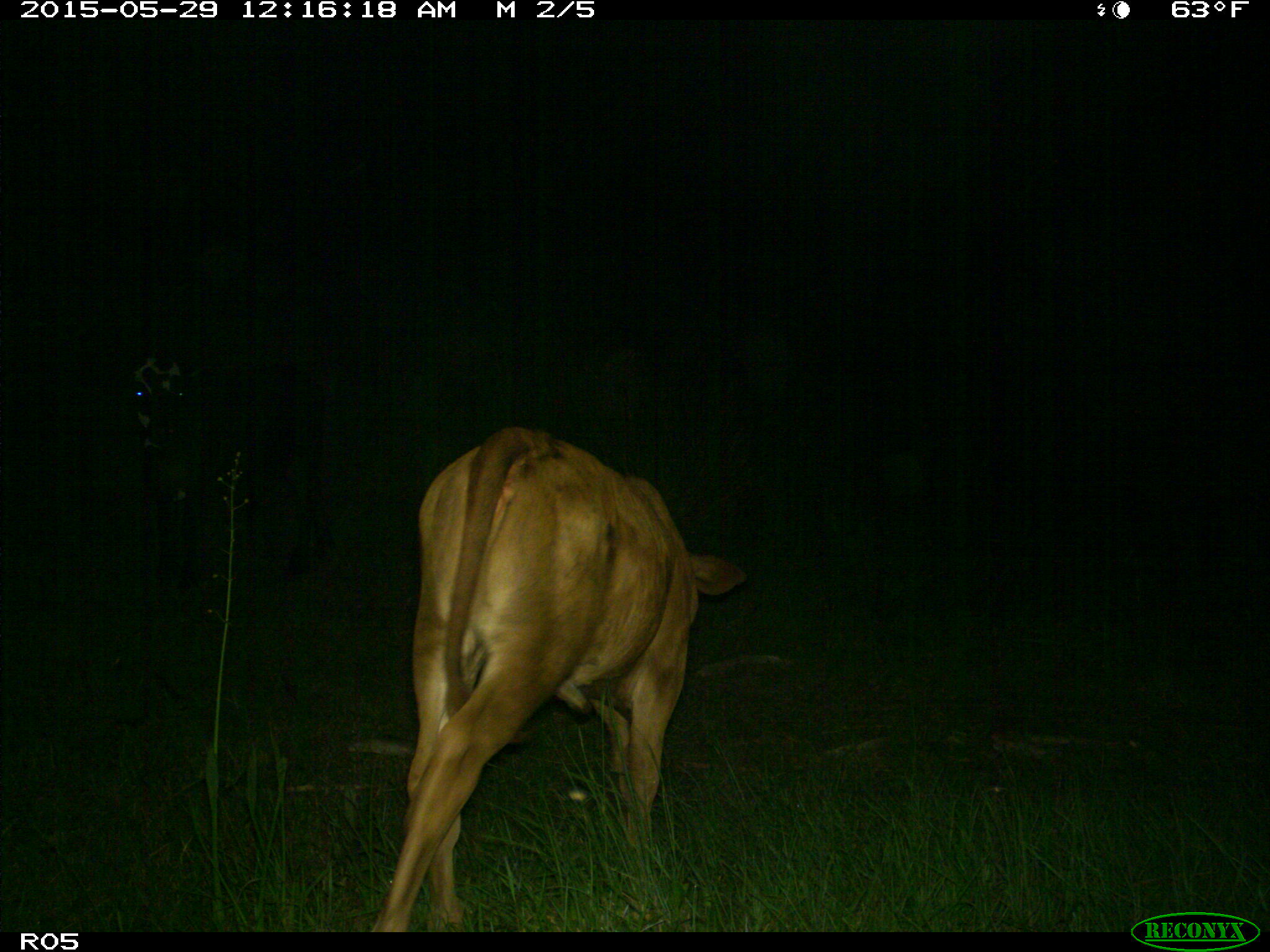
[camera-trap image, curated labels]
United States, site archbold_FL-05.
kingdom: Animalia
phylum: Chordata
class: Mammalia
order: Artiodactyla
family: Bovidae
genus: Bos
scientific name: Bos taurus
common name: domestic cow